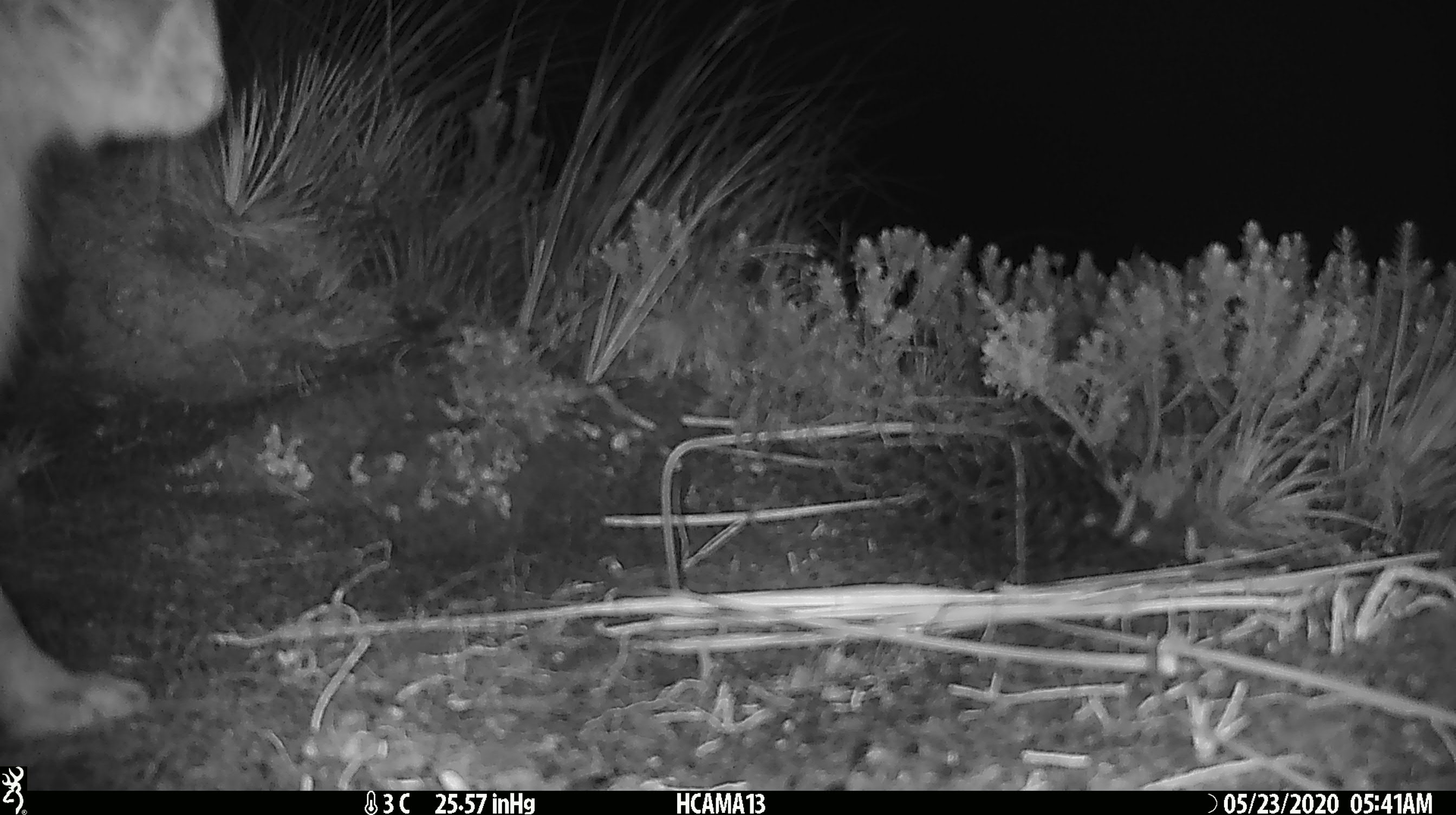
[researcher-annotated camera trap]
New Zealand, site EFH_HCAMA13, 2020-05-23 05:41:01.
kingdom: Animalia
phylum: Chordata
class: Mammalia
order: Carnivora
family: Felidae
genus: Felis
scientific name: Felis catus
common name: domestic cat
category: cat